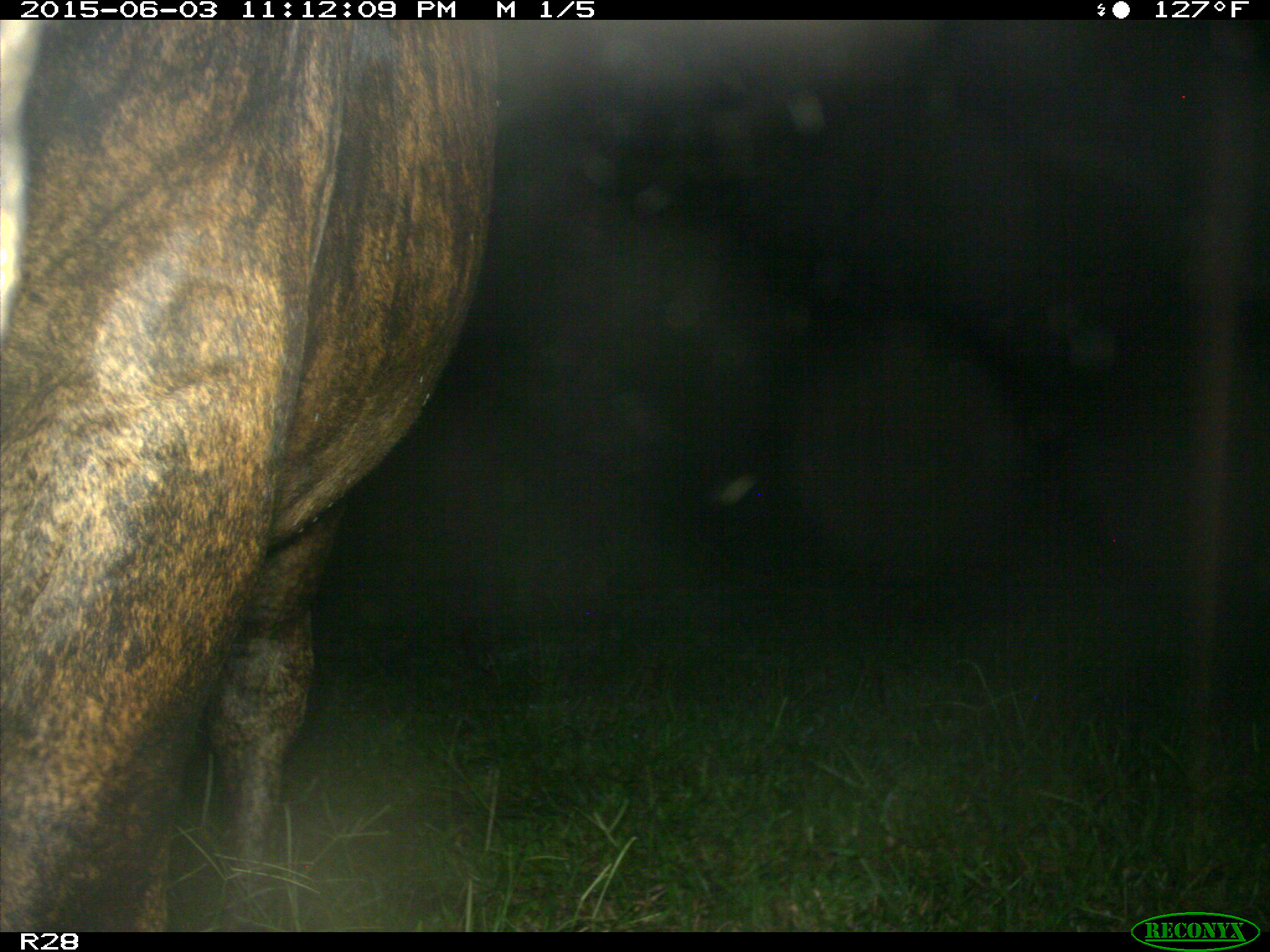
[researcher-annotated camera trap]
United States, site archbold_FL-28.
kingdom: Animalia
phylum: Chordata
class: Mammalia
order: Artiodactyla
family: Bovidae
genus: Bos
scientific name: Bos taurus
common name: domestic cow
Bos taurus (domestic cow).